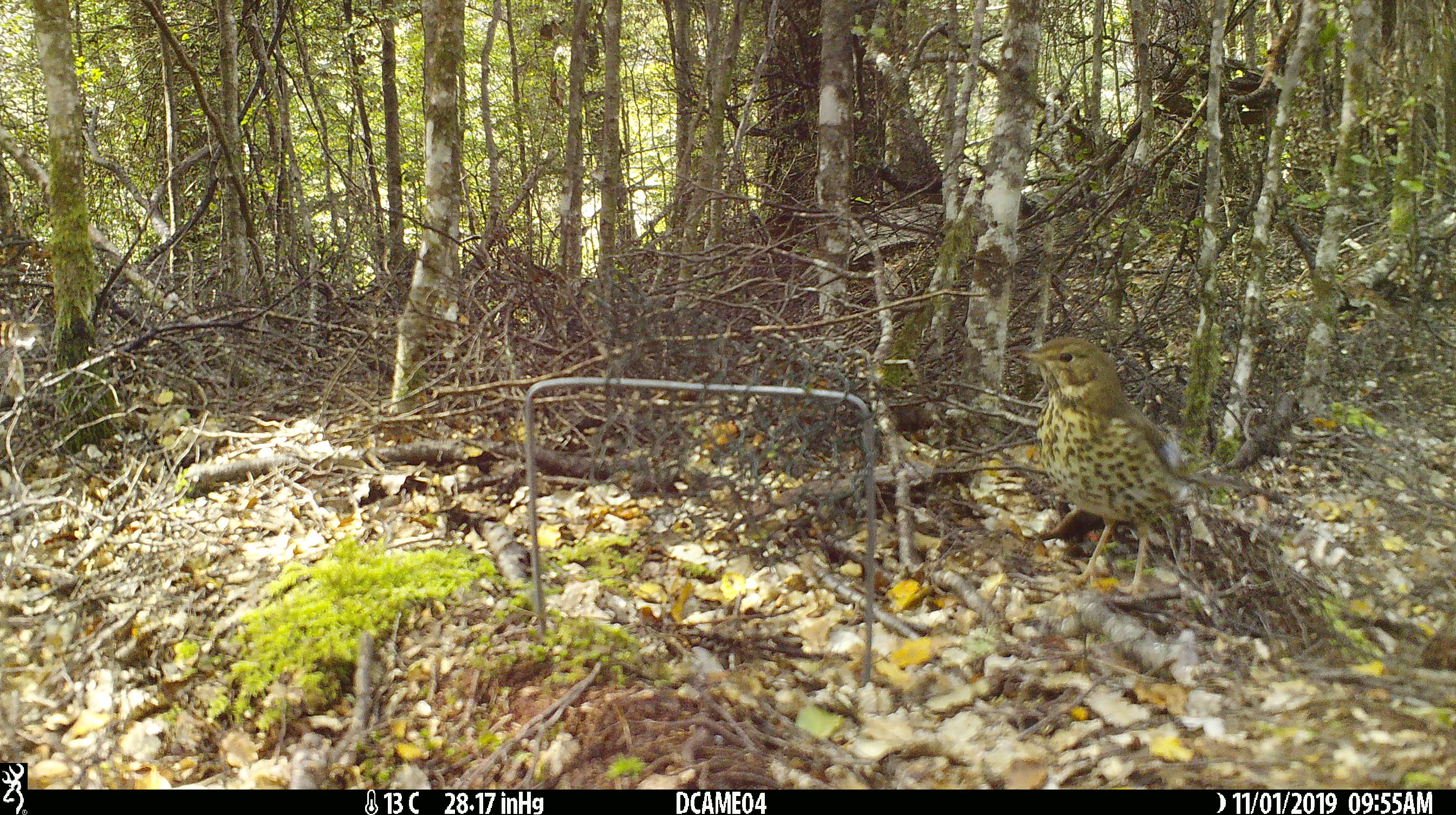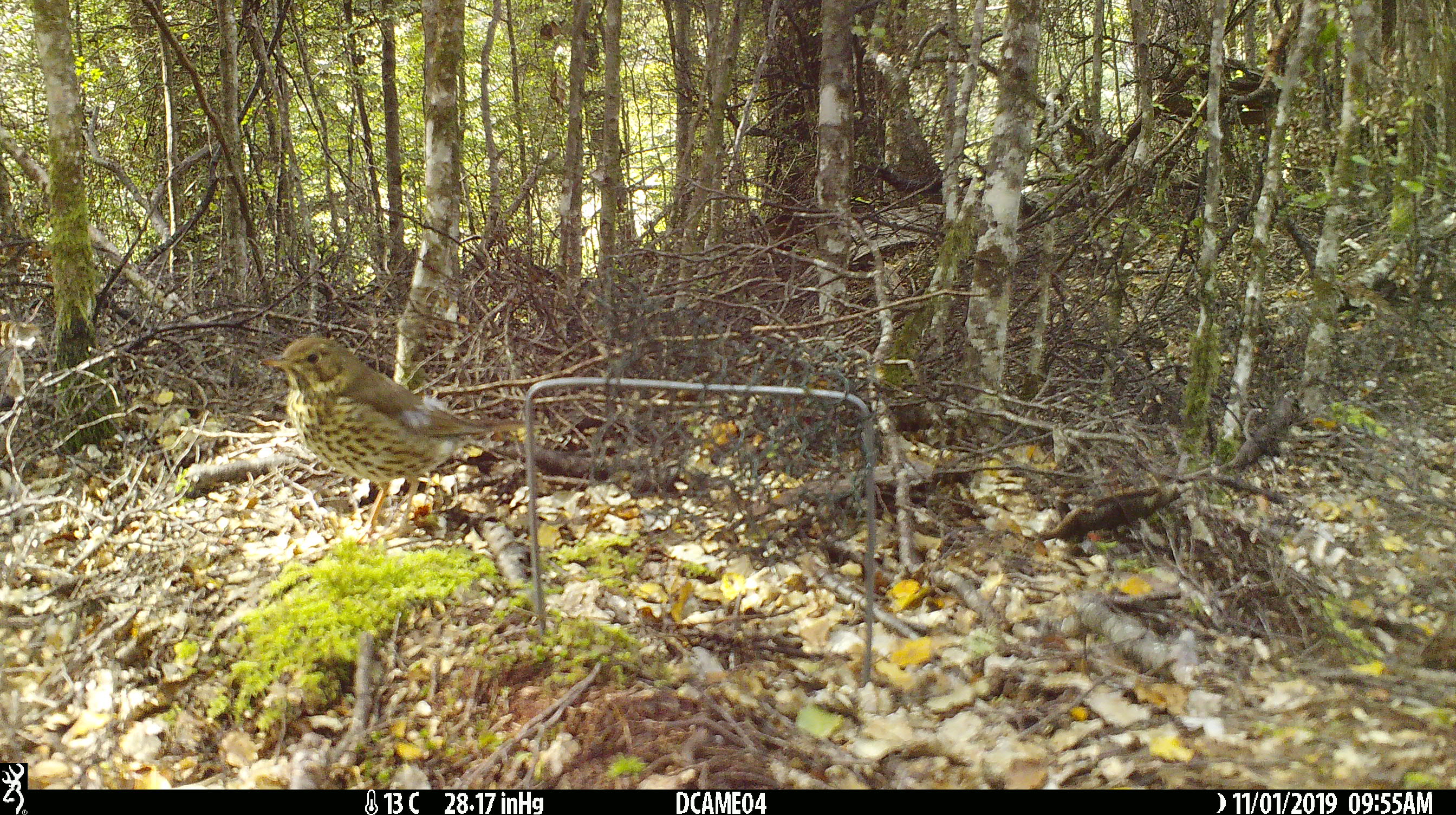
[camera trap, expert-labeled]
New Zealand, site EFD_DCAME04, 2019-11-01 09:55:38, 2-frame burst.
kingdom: Animalia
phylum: Chordata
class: Aves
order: Passeriformes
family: Turdidae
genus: Turdus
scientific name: Turdus philomelos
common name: song thrush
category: thrush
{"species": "thrush (song thrush) (Turdus philomelos)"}